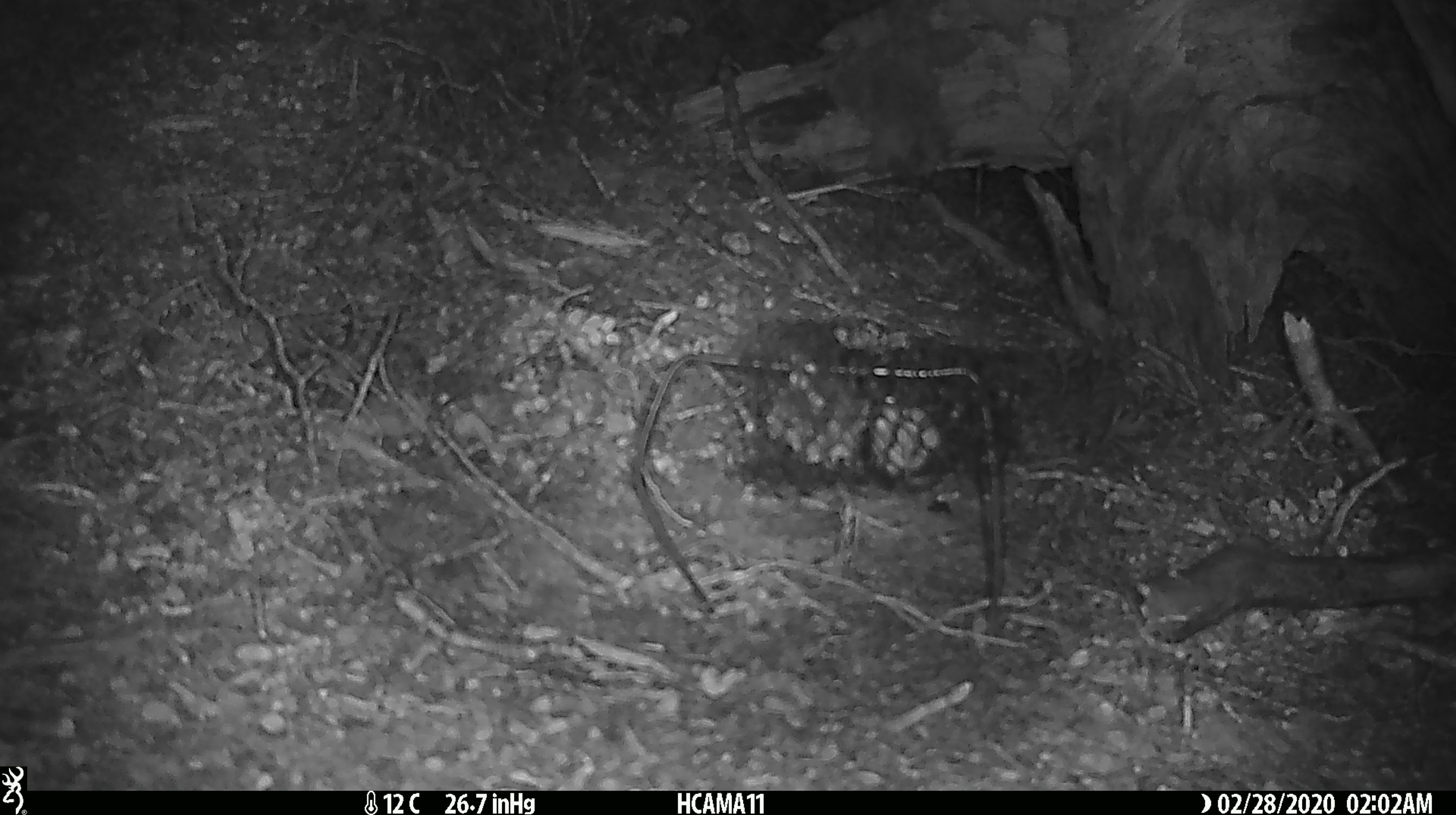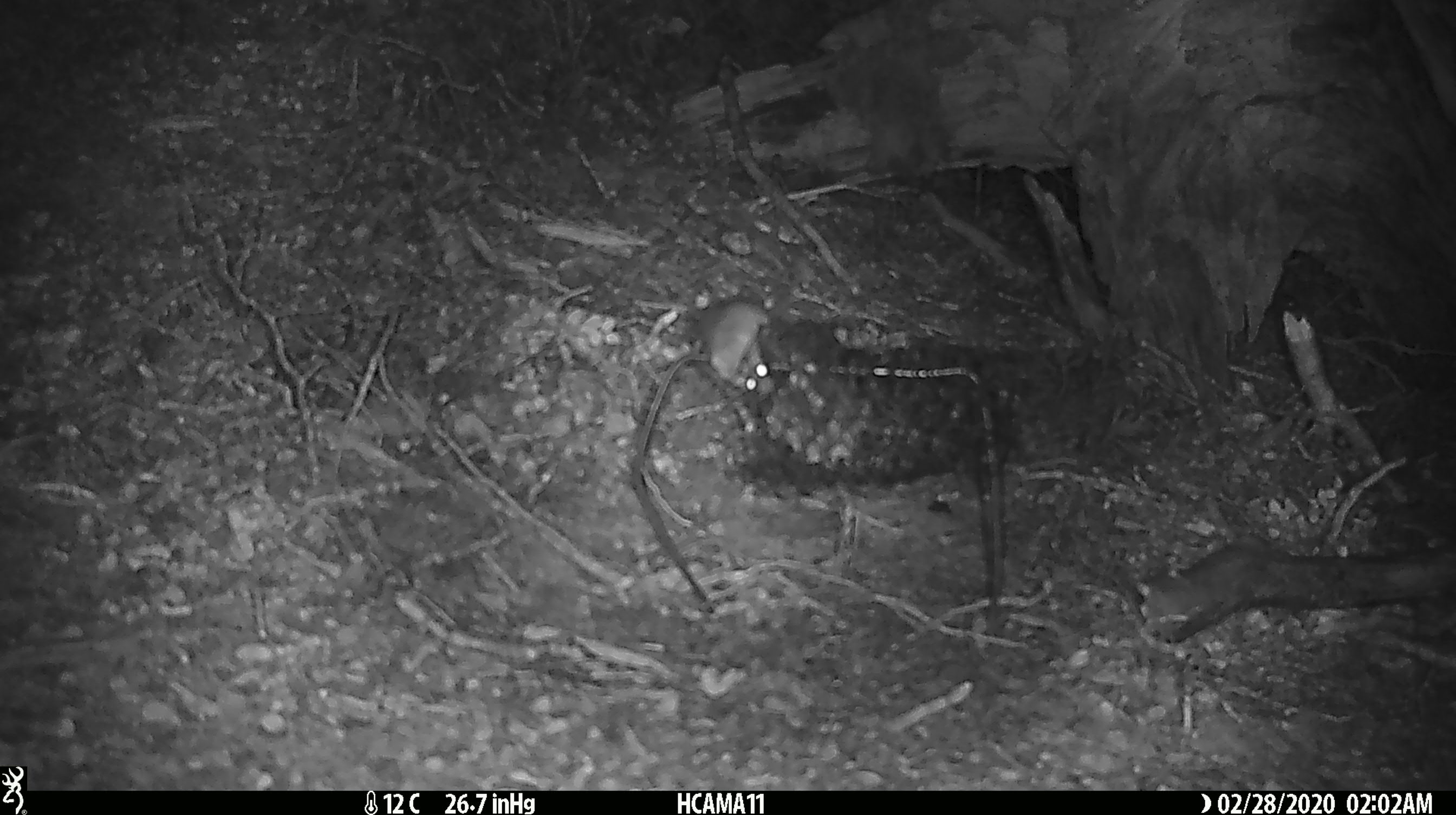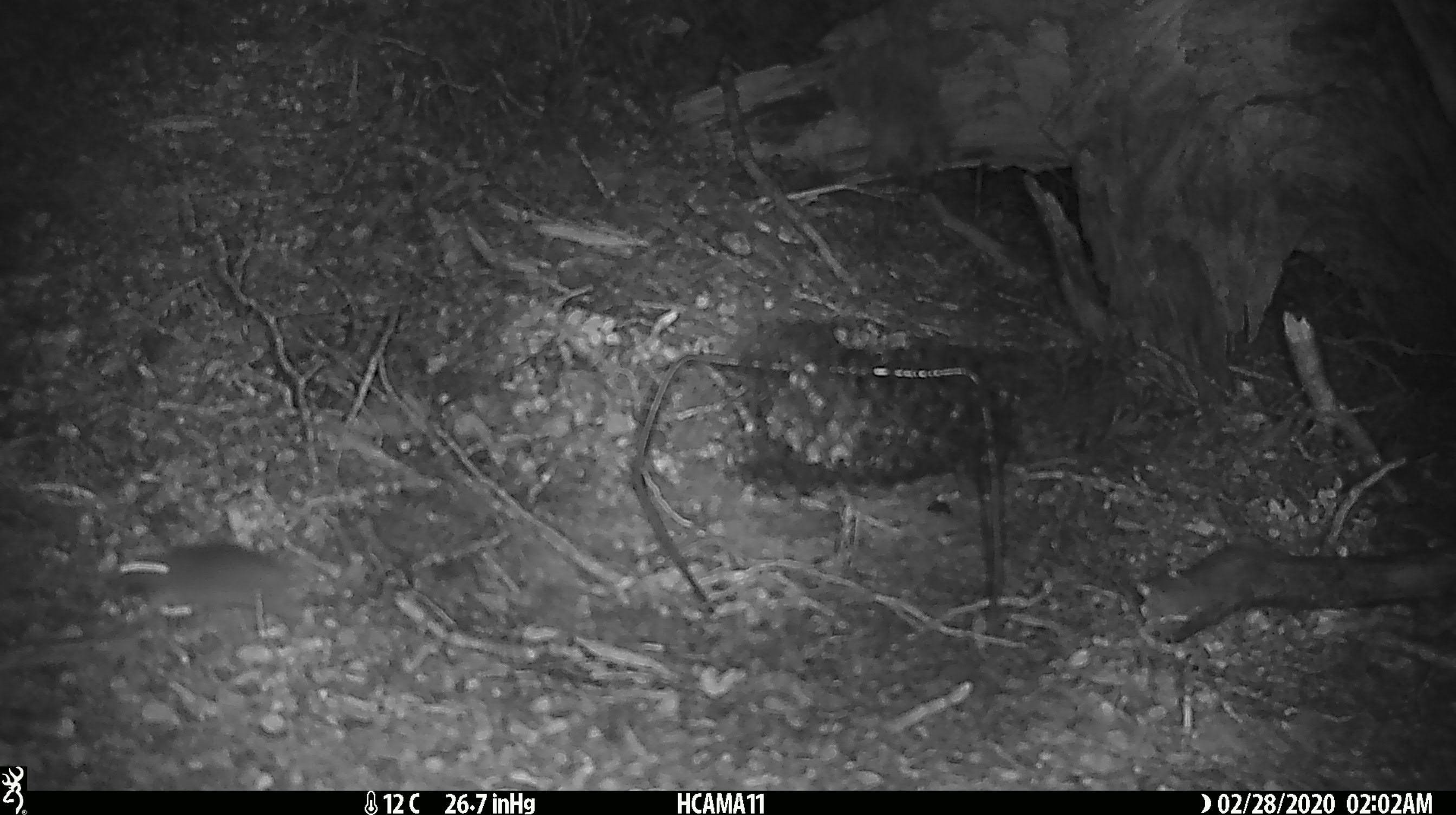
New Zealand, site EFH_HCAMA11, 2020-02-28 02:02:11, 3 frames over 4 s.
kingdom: Animalia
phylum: Chordata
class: Mammalia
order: Rodentia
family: Muridae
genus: Mus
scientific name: Mus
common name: mouse